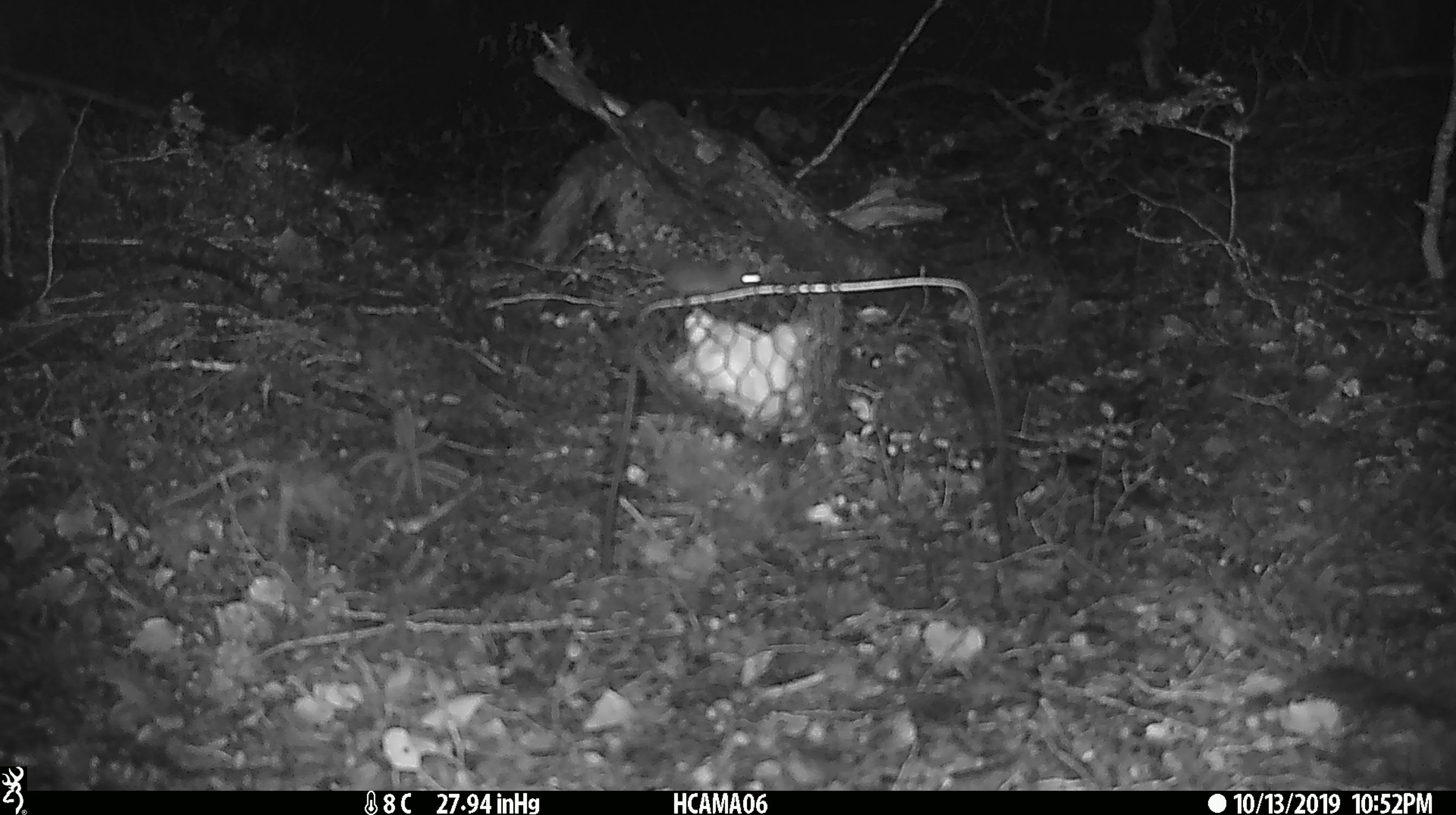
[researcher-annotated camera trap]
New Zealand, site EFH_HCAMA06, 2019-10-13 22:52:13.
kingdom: Animalia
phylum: Chordata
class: Mammalia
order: Rodentia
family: Muridae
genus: Mus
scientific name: Mus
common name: mouse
Mouse (Mus).